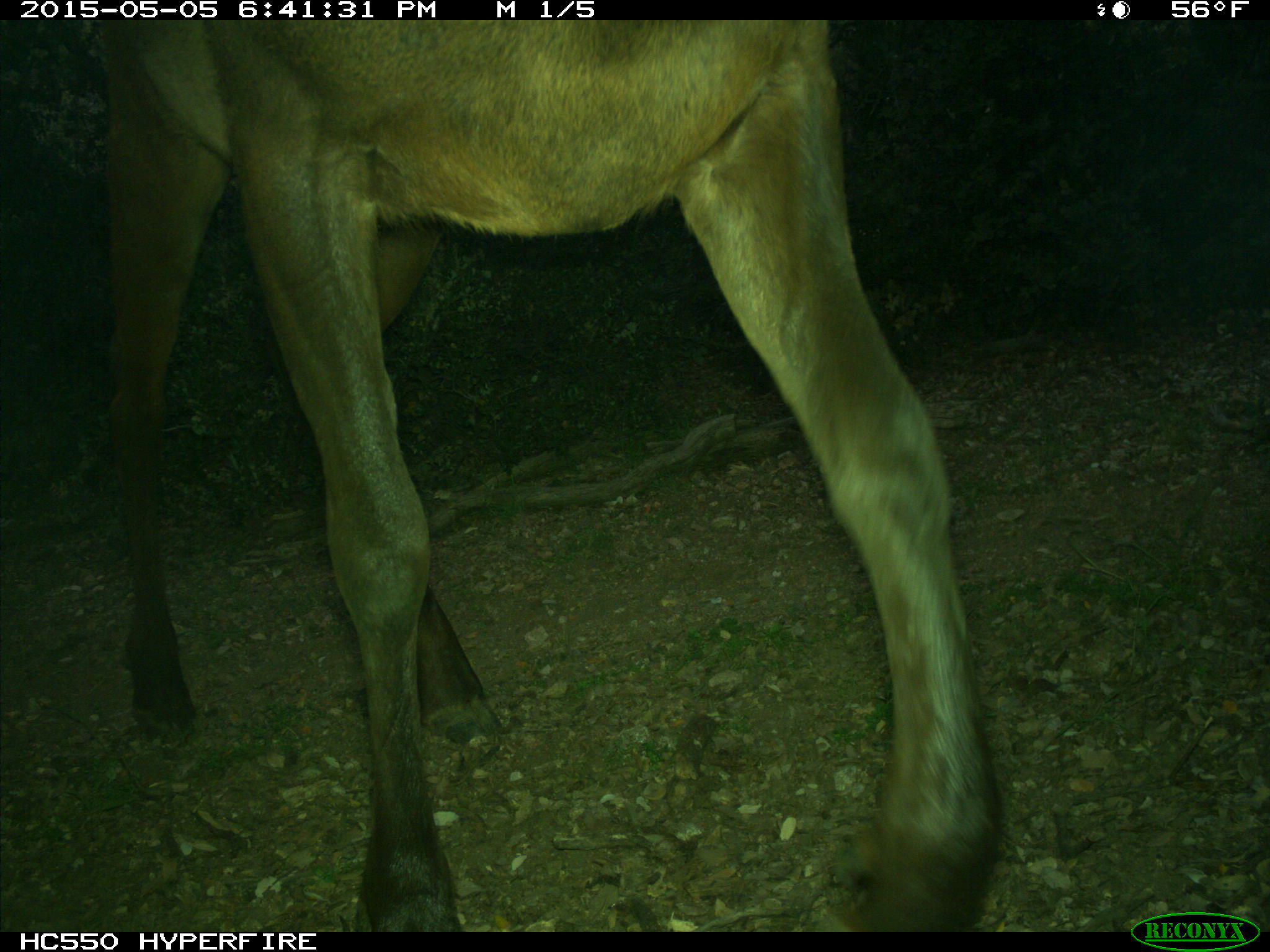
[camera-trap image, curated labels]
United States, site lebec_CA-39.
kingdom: Animalia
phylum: Chordata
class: Mammalia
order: Artiodactyla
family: Cervidae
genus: Cervus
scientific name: Cervus canadensis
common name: elk